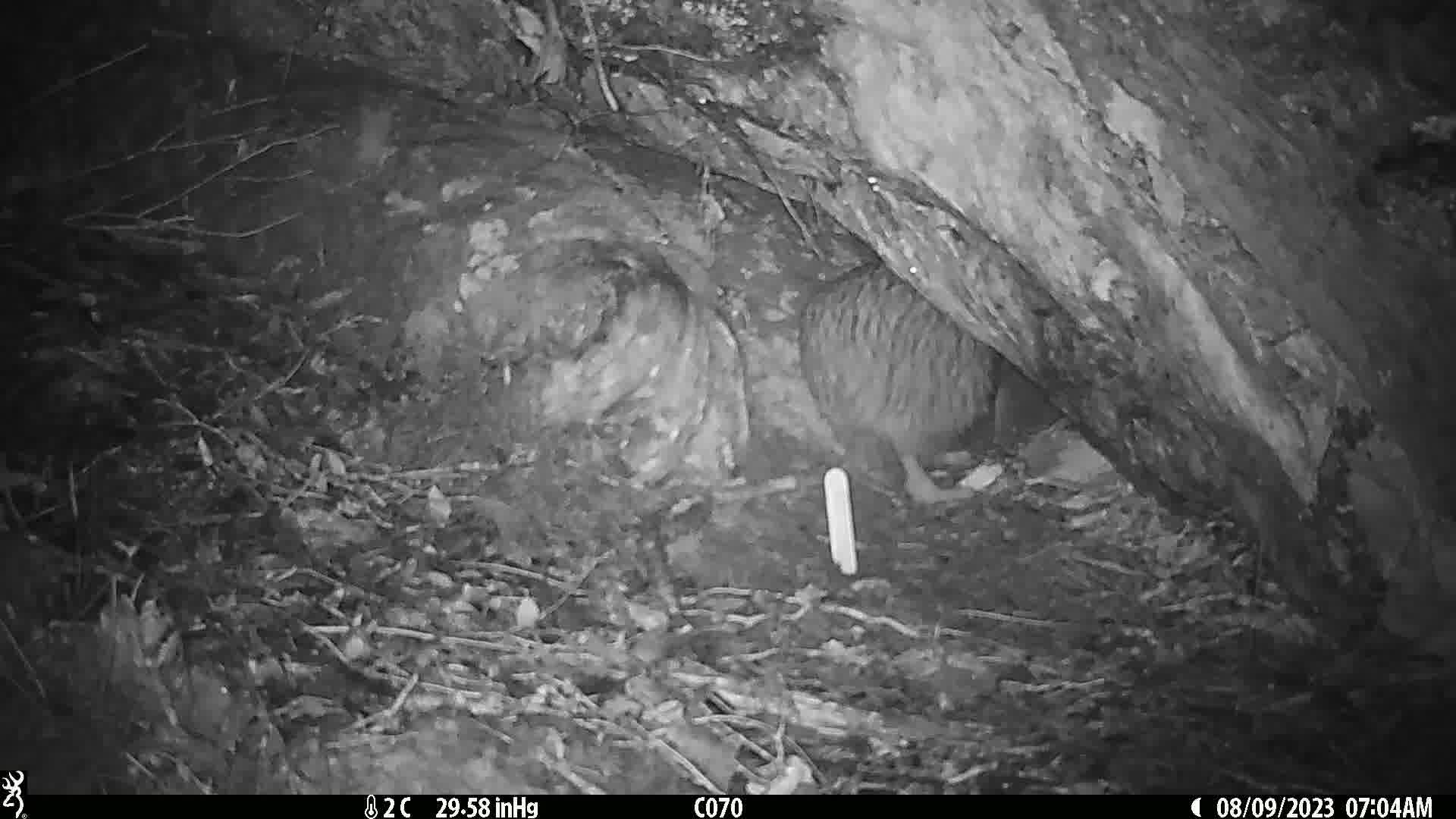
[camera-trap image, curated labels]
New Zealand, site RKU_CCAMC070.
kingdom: Animalia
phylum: Chordata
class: Aves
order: Apterygiformes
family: Apterygidae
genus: Apteryx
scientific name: Apteryx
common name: kiwi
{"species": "kiwi (Apteryx)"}